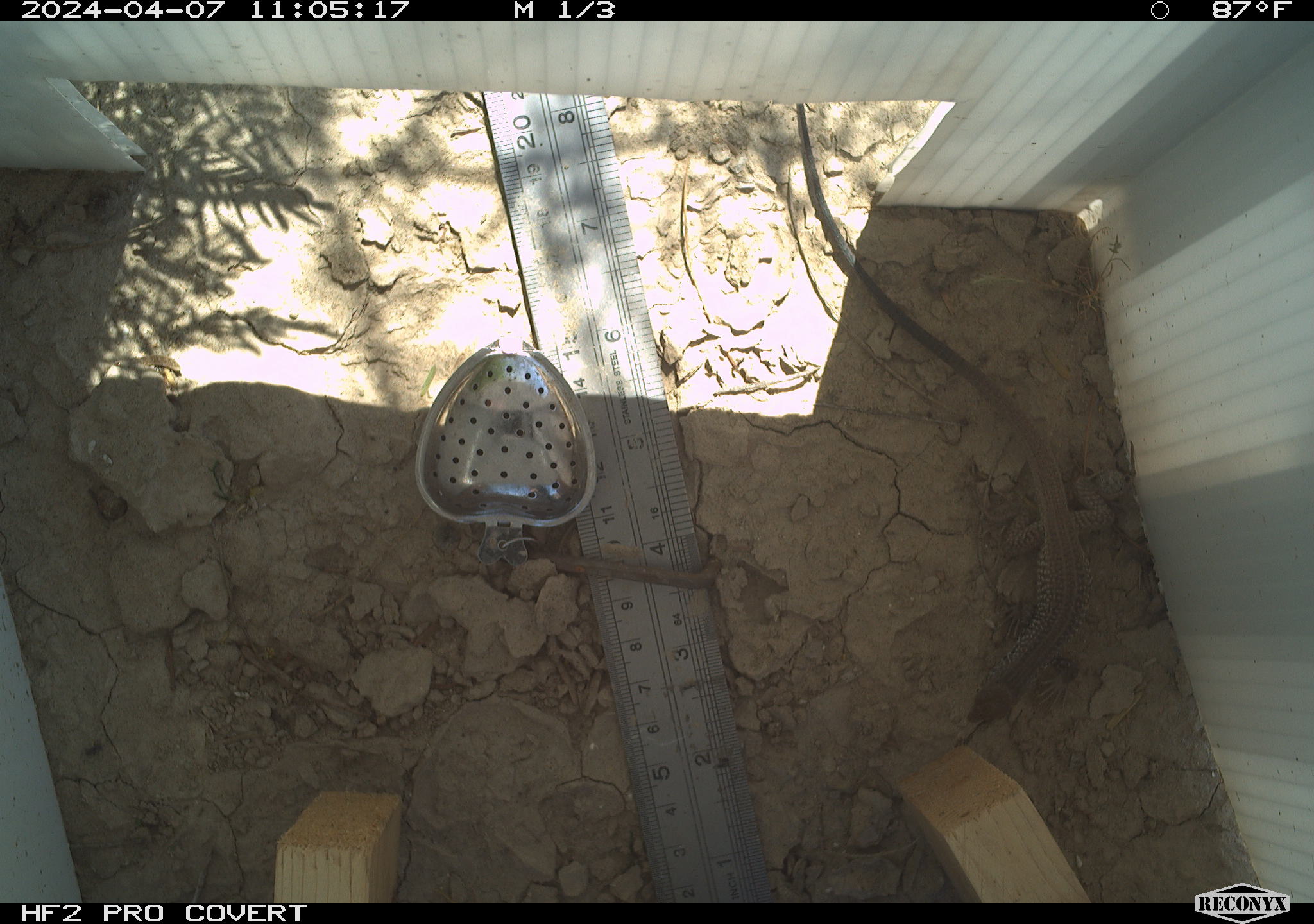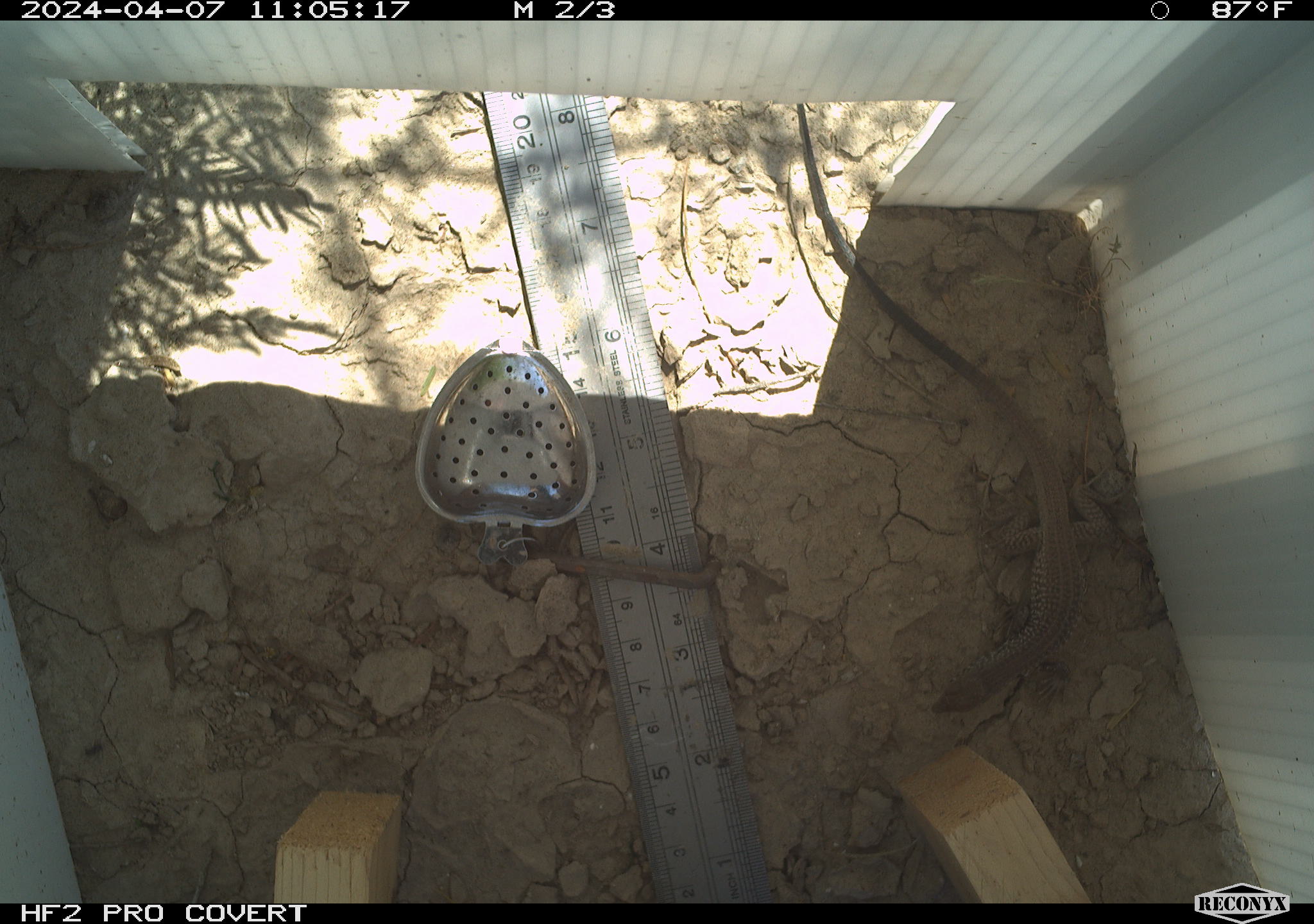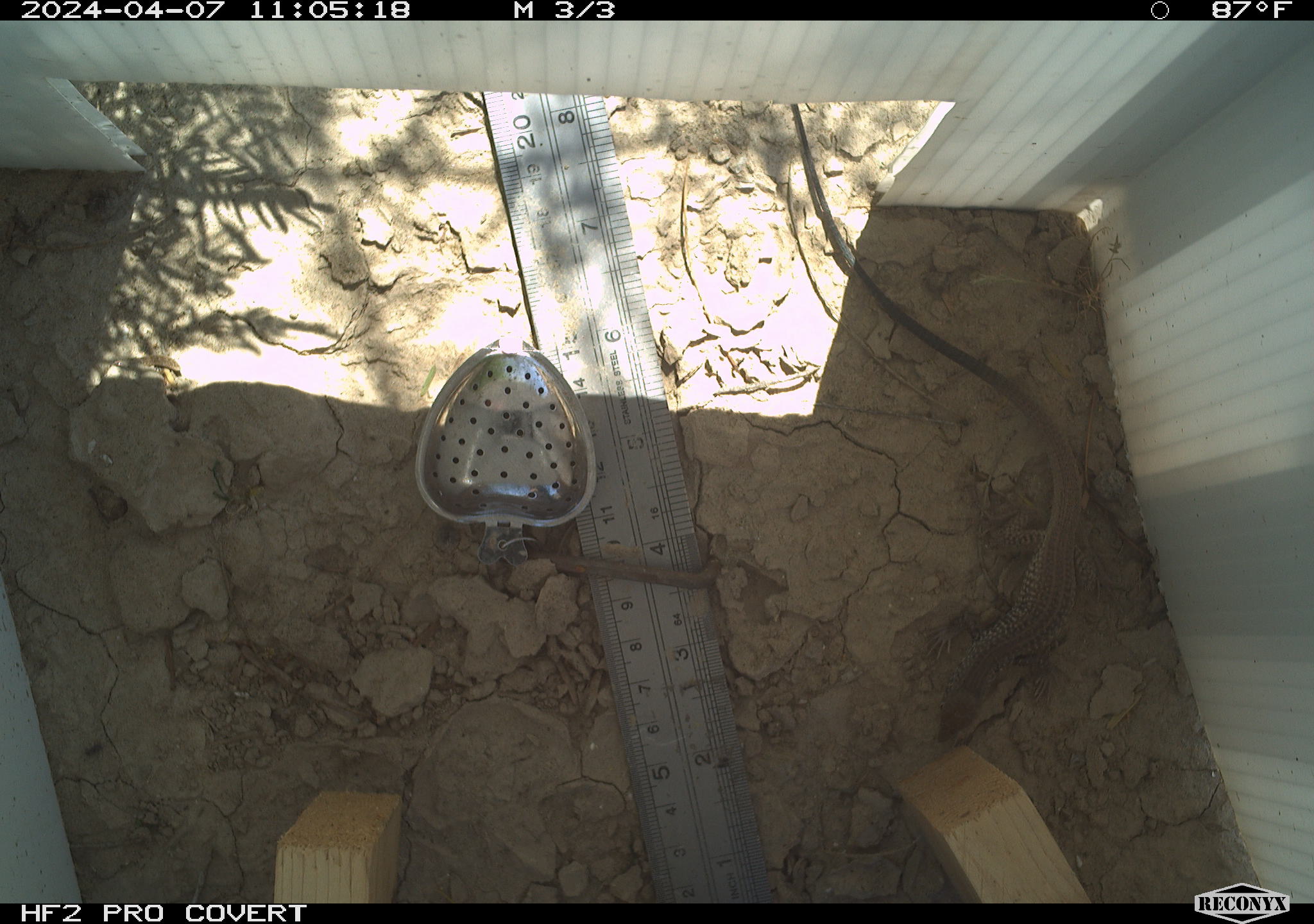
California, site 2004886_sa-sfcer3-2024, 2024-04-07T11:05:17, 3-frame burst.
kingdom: Animalia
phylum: Chordata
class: Reptilia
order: Squamata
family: Teiidae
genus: Aspidoscelis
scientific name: Aspidoscelis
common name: whiptail lizards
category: aspidoscelis species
Aspidoscelis species (whiptail lizards) (Aspidoscelis).